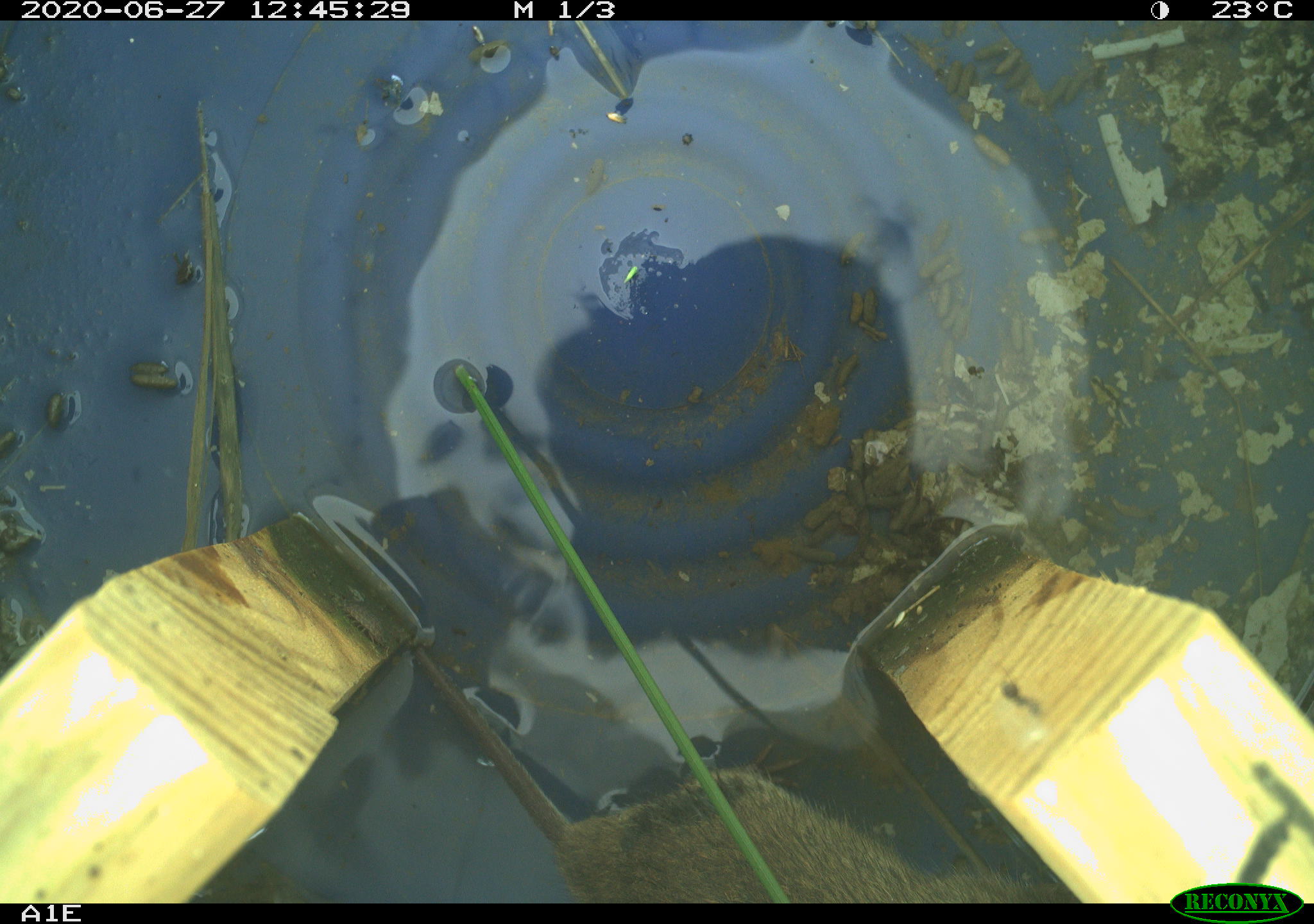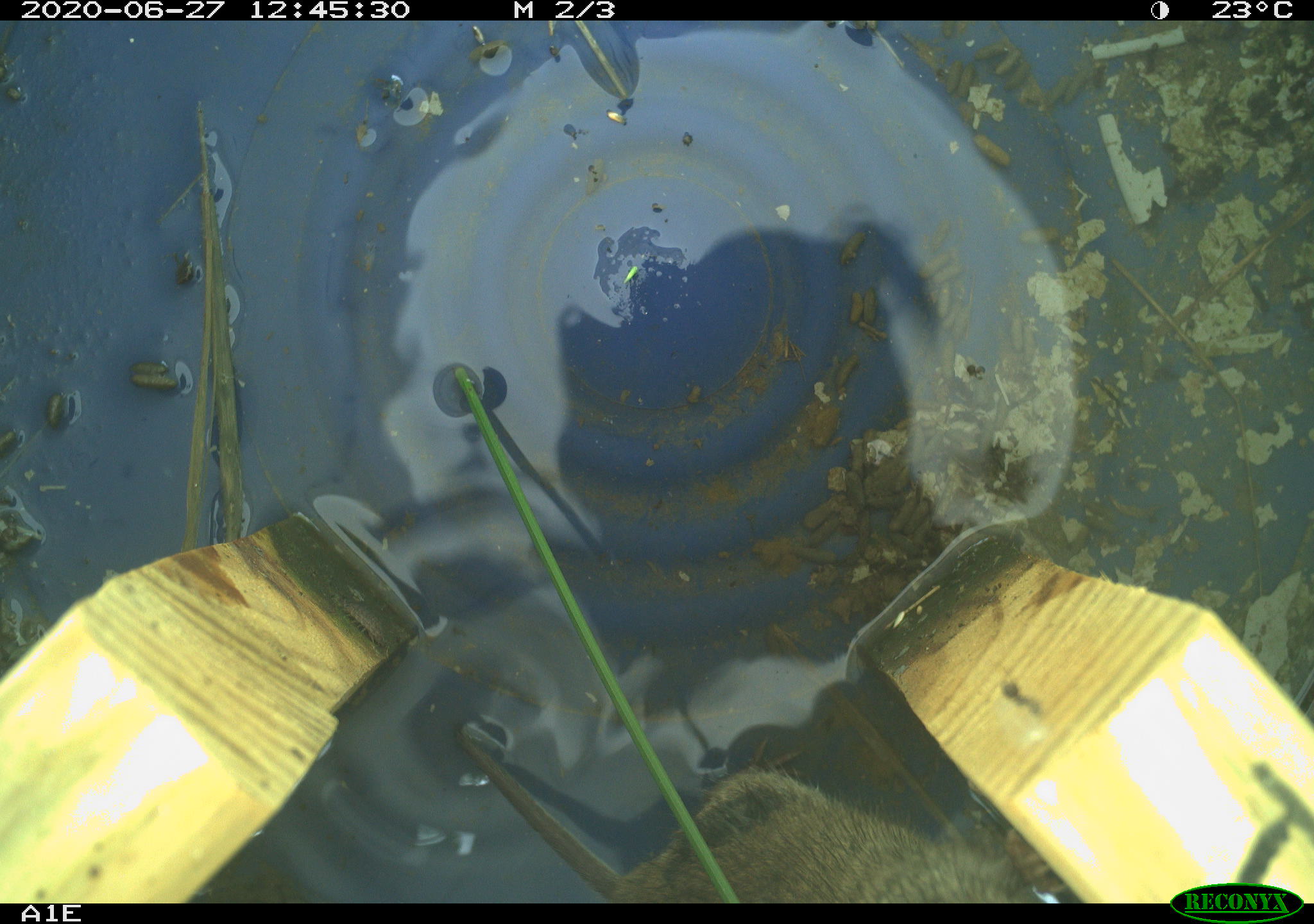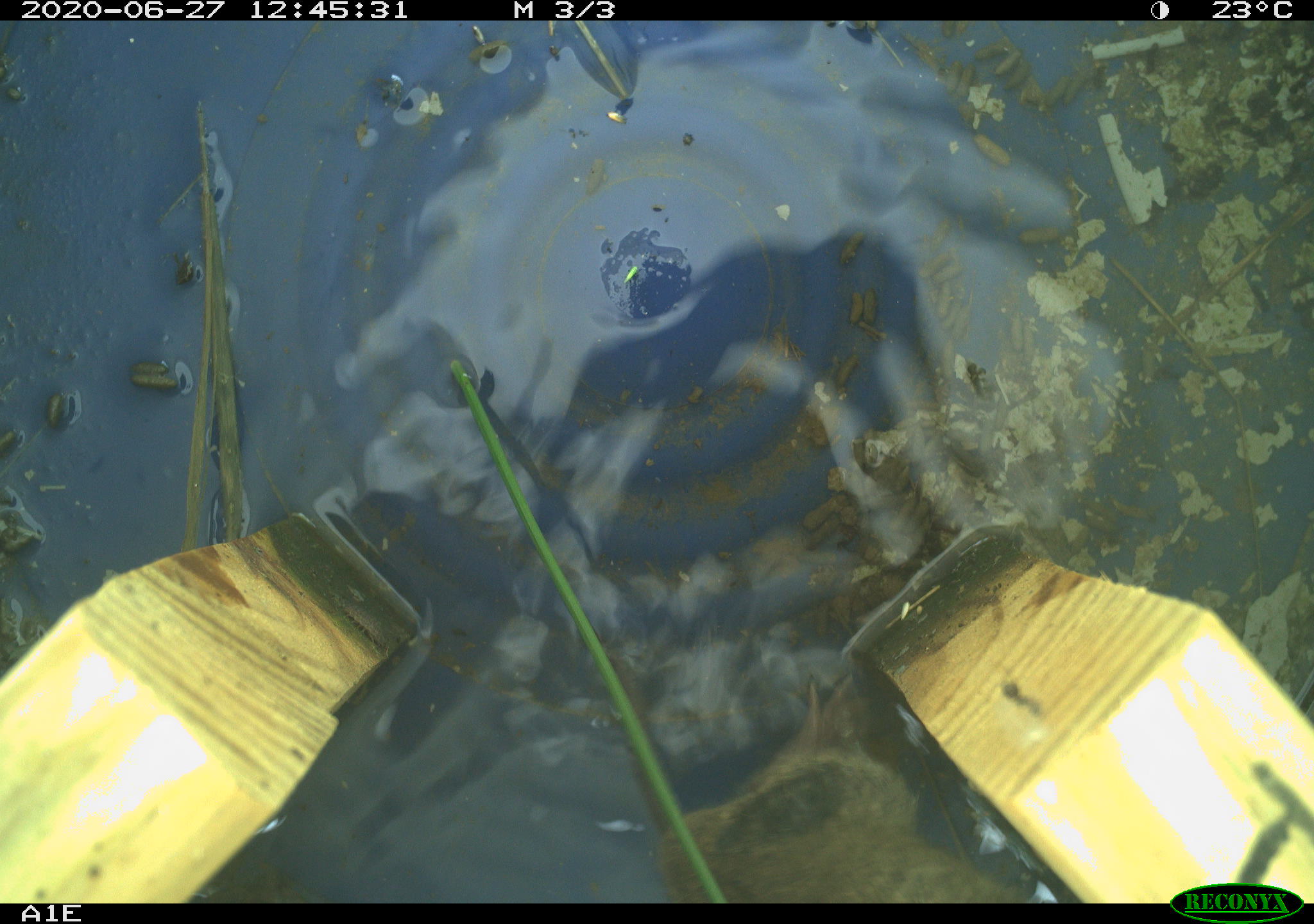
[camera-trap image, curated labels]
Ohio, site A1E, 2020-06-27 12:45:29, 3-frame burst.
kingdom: Animalia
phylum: Chordata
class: Mammalia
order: Rodentia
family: Cricetidae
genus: Microtus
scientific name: Microtus pennsylvanicus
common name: meadow vole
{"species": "meadow vole (Microtus pennsylvanicus)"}